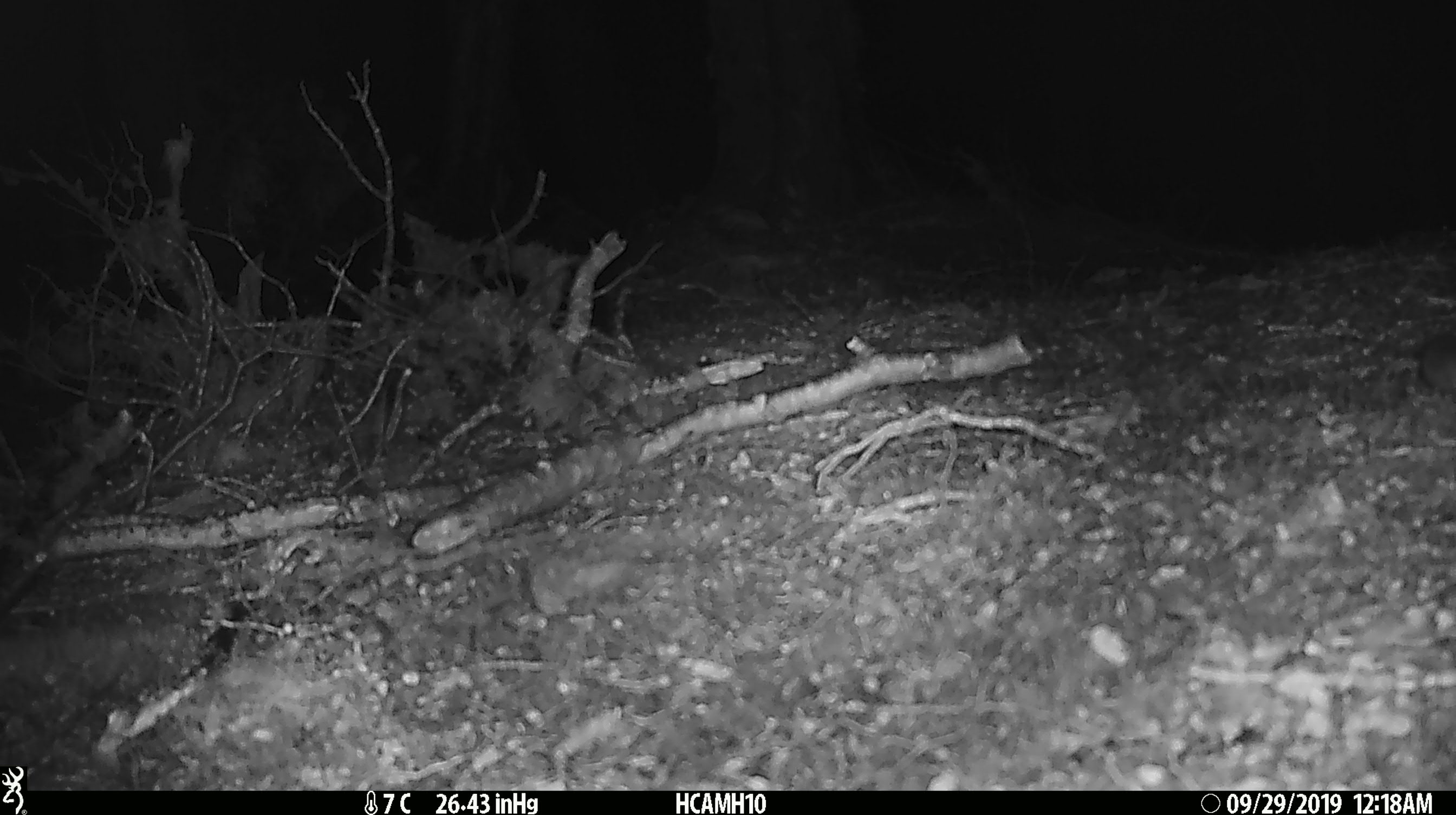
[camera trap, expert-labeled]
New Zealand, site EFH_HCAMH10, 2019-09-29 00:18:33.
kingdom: Animalia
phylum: Chordata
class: Mammalia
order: Rodentia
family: Muridae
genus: Mus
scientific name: Mus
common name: mouse